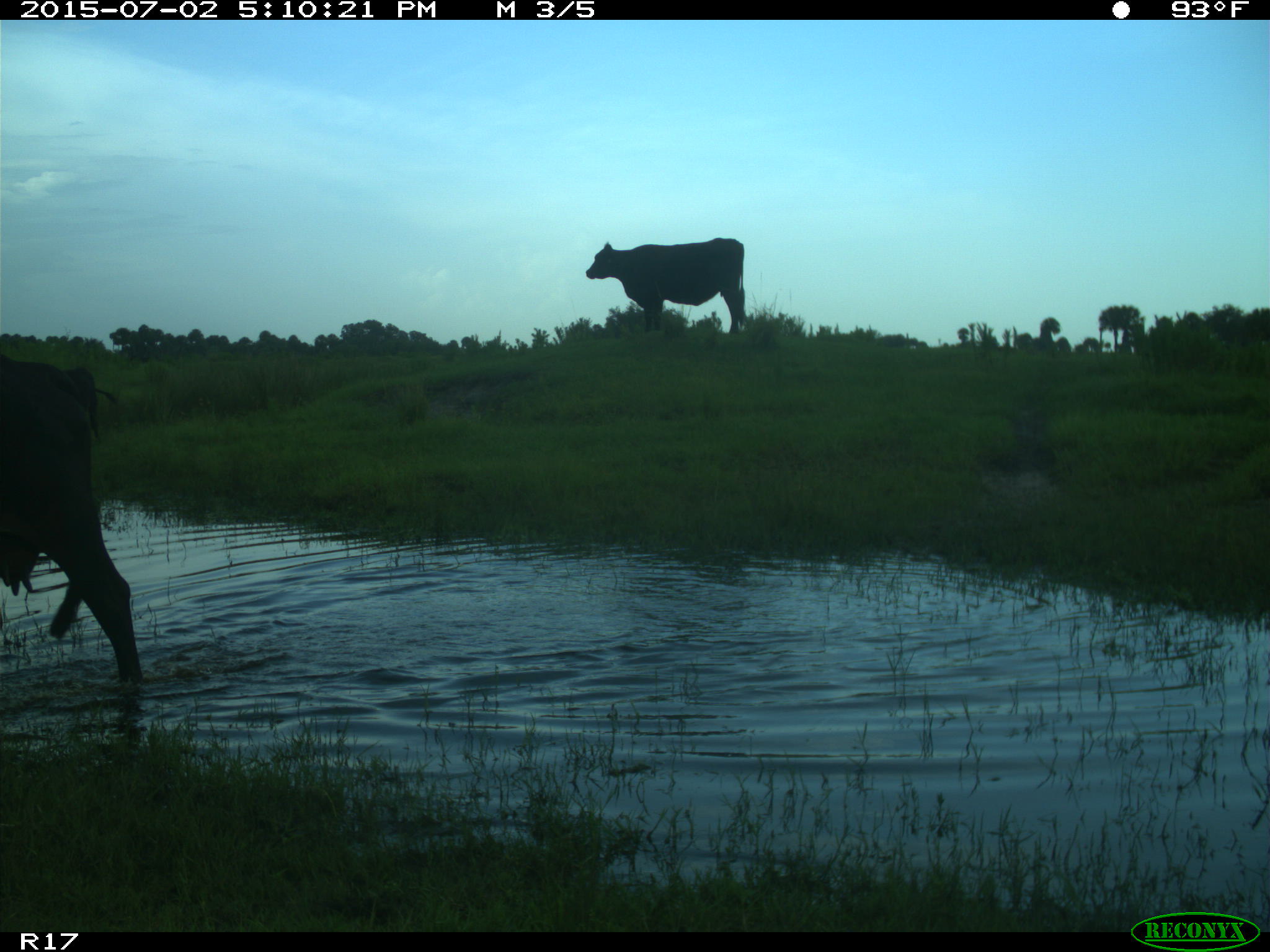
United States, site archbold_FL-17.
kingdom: Animalia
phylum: Chordata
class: Mammalia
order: Artiodactyla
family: Bovidae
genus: Bos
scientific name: Bos taurus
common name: domestic cow